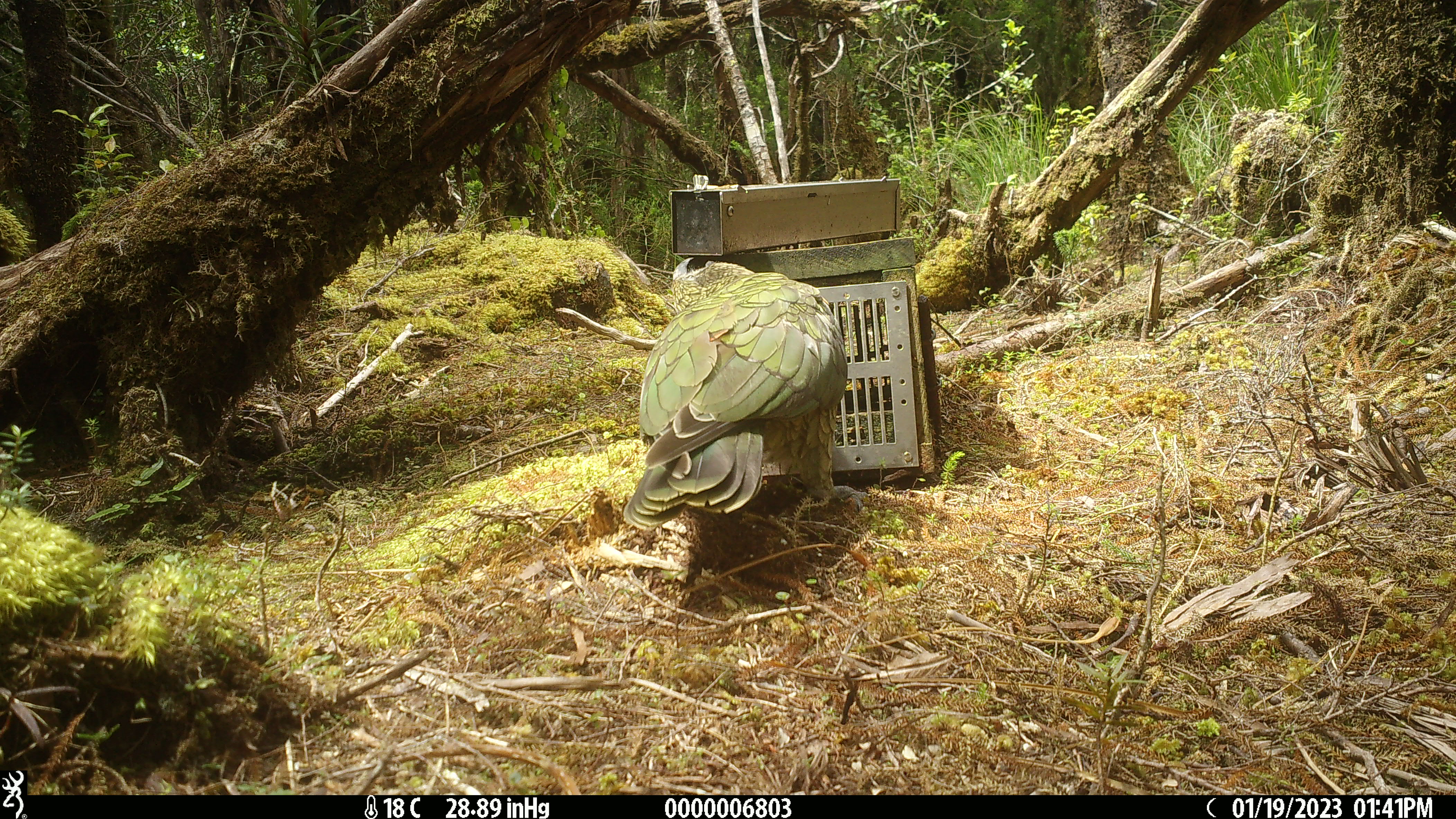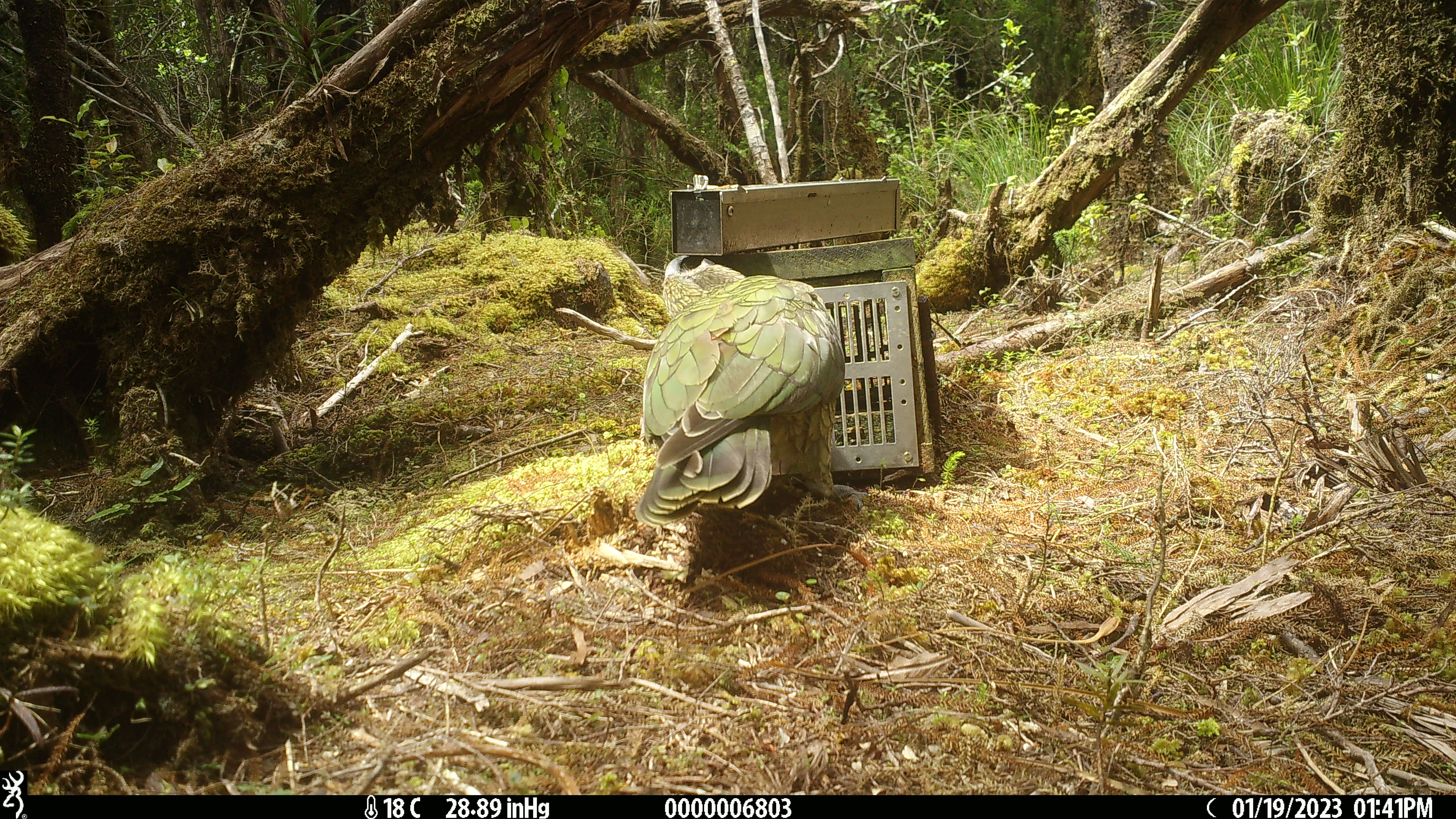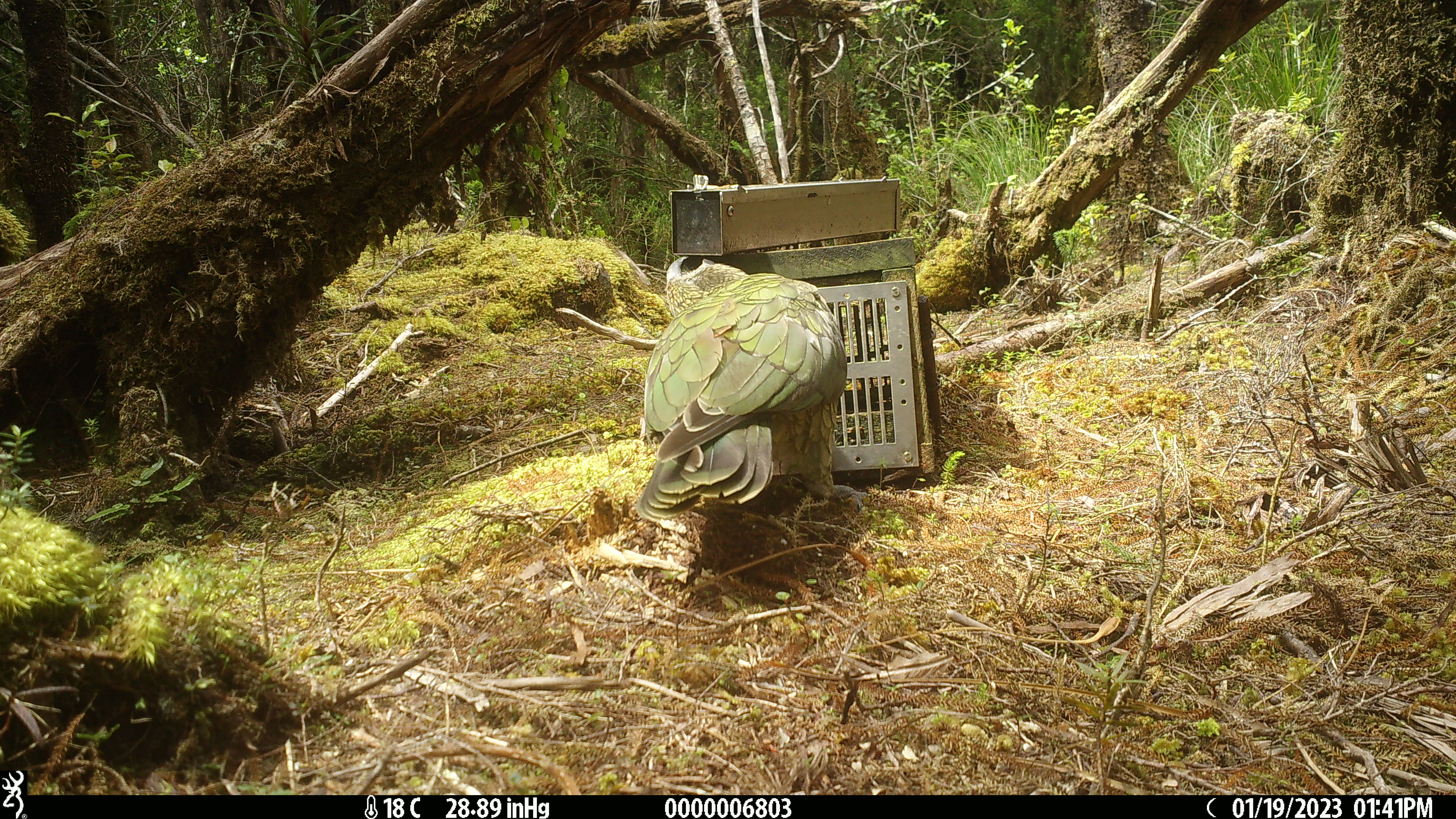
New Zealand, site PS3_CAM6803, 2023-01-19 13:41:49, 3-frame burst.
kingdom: Animalia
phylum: Chordata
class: Aves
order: Psittaciformes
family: Strigopidae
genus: Nestor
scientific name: Nestor notabilis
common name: kea